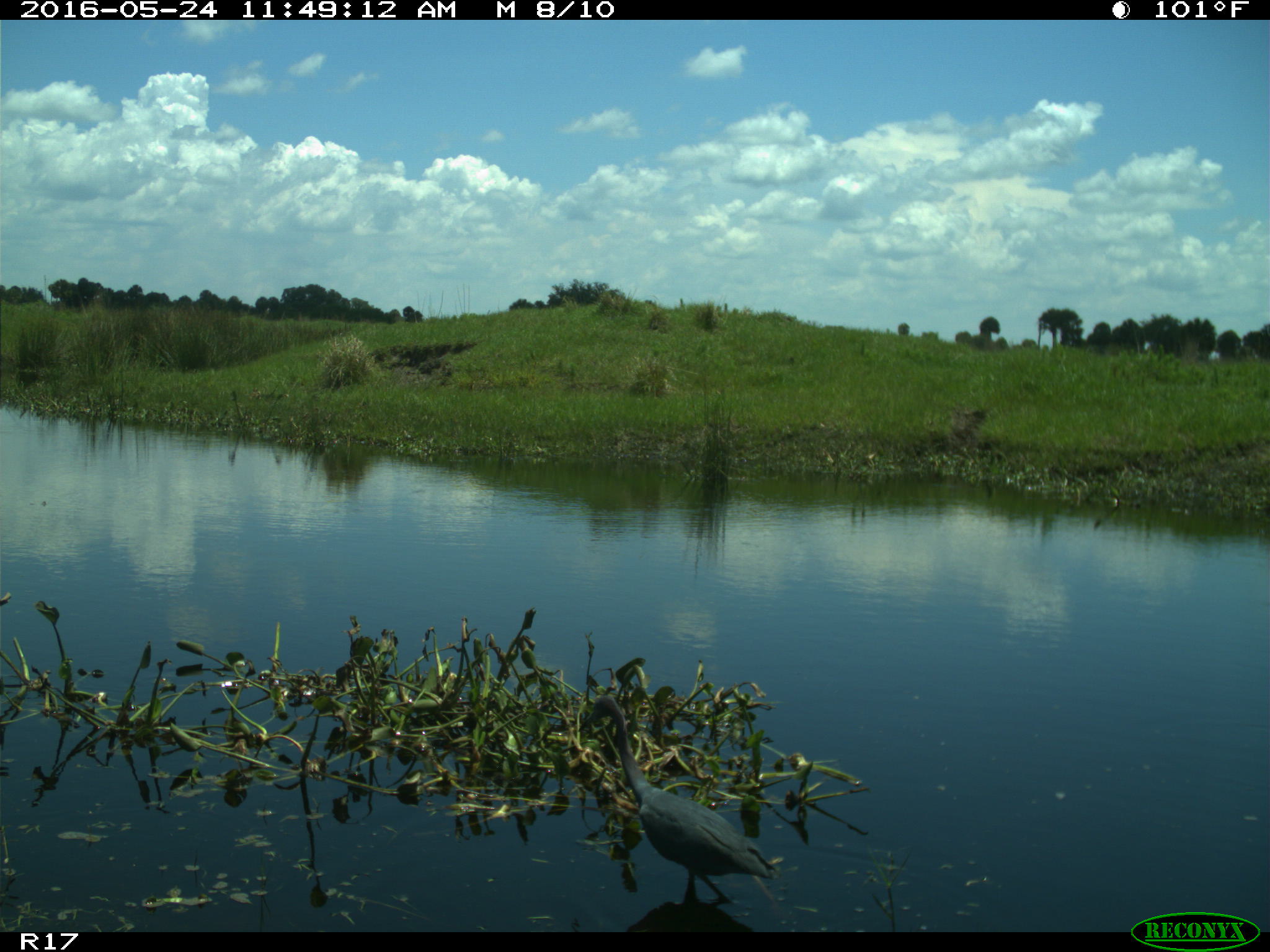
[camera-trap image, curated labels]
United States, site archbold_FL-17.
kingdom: Animalia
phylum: Chordata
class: Aves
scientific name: Aves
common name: birds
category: unidentified bird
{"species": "unidentified bird (birds) (Aves)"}